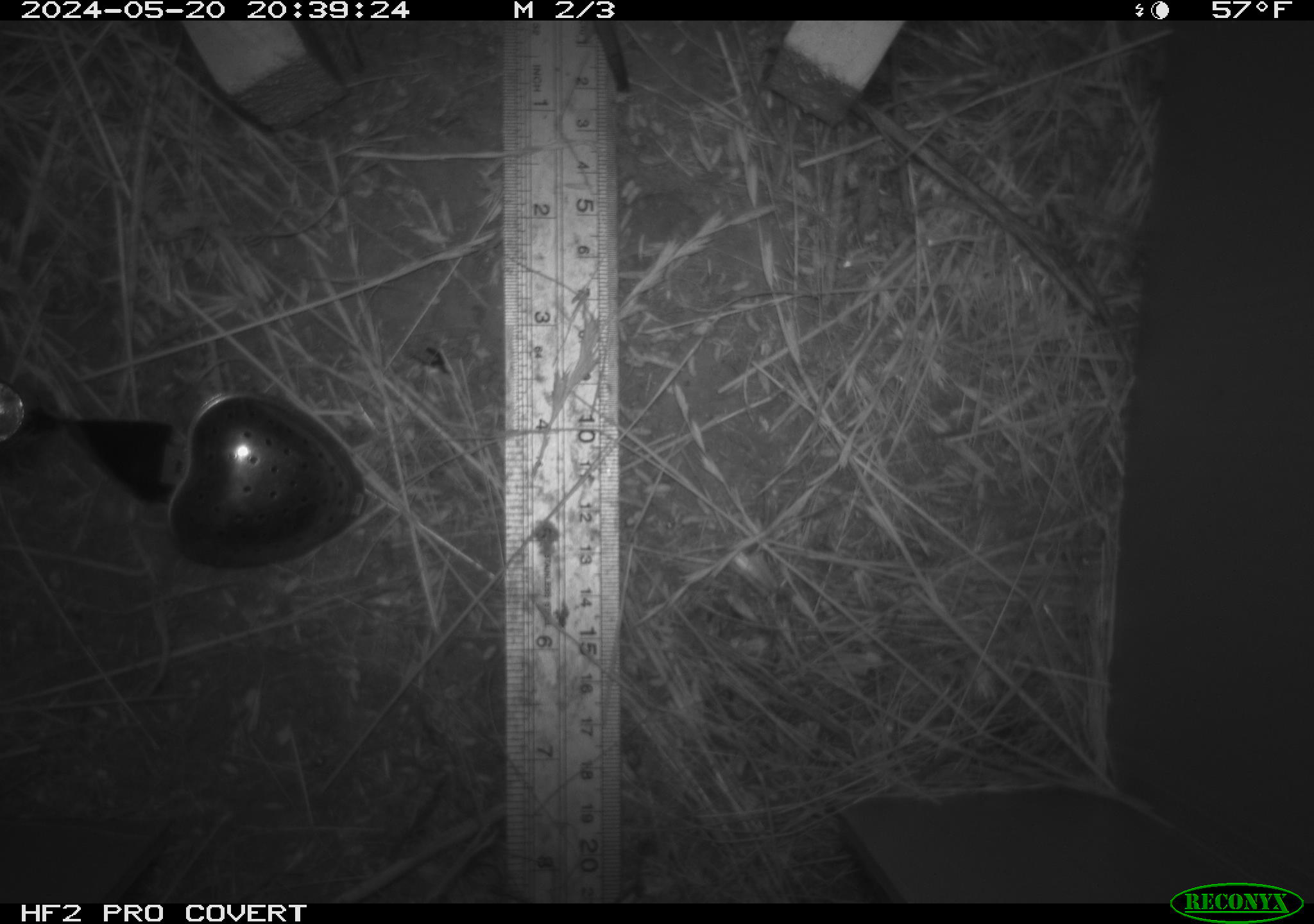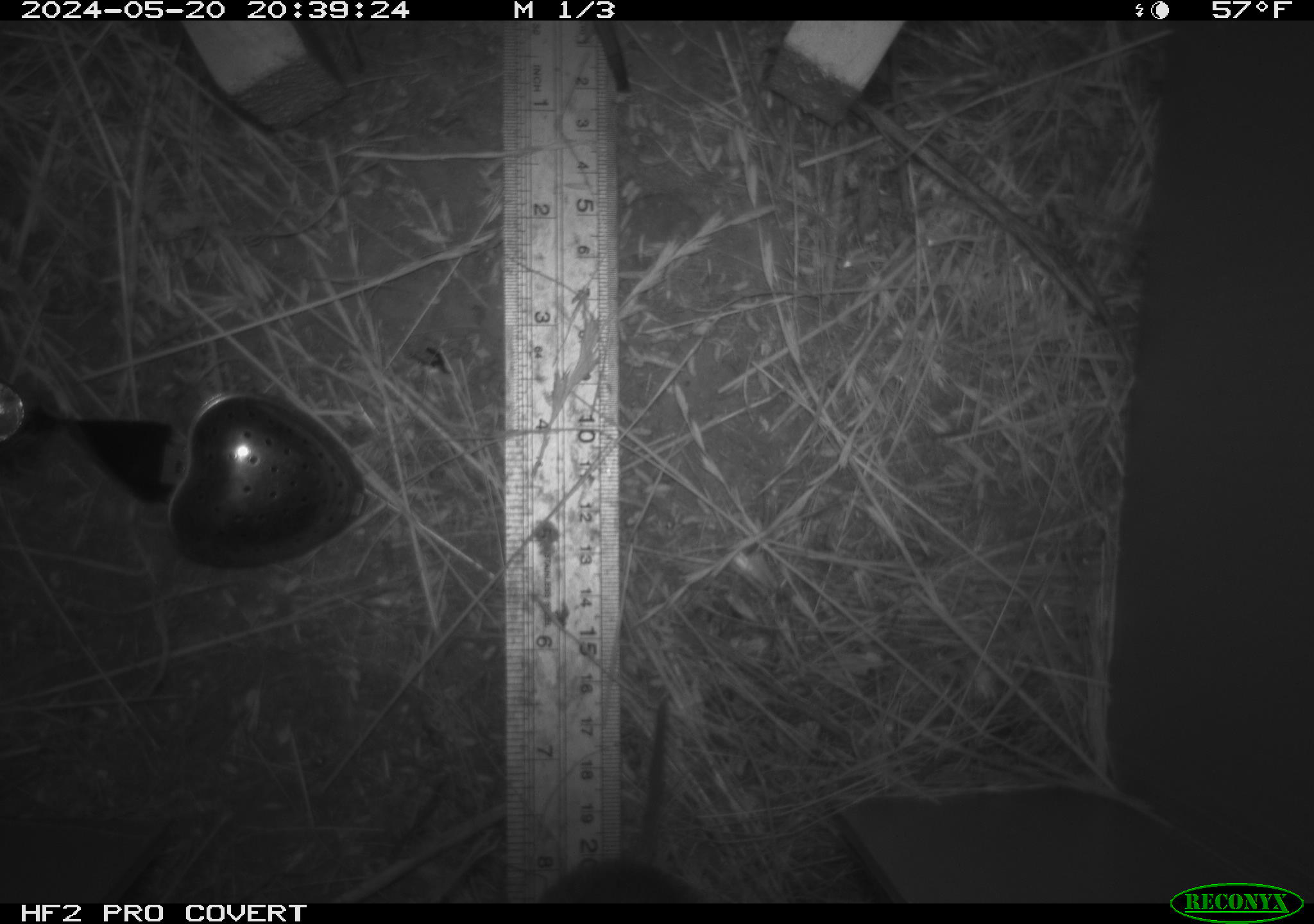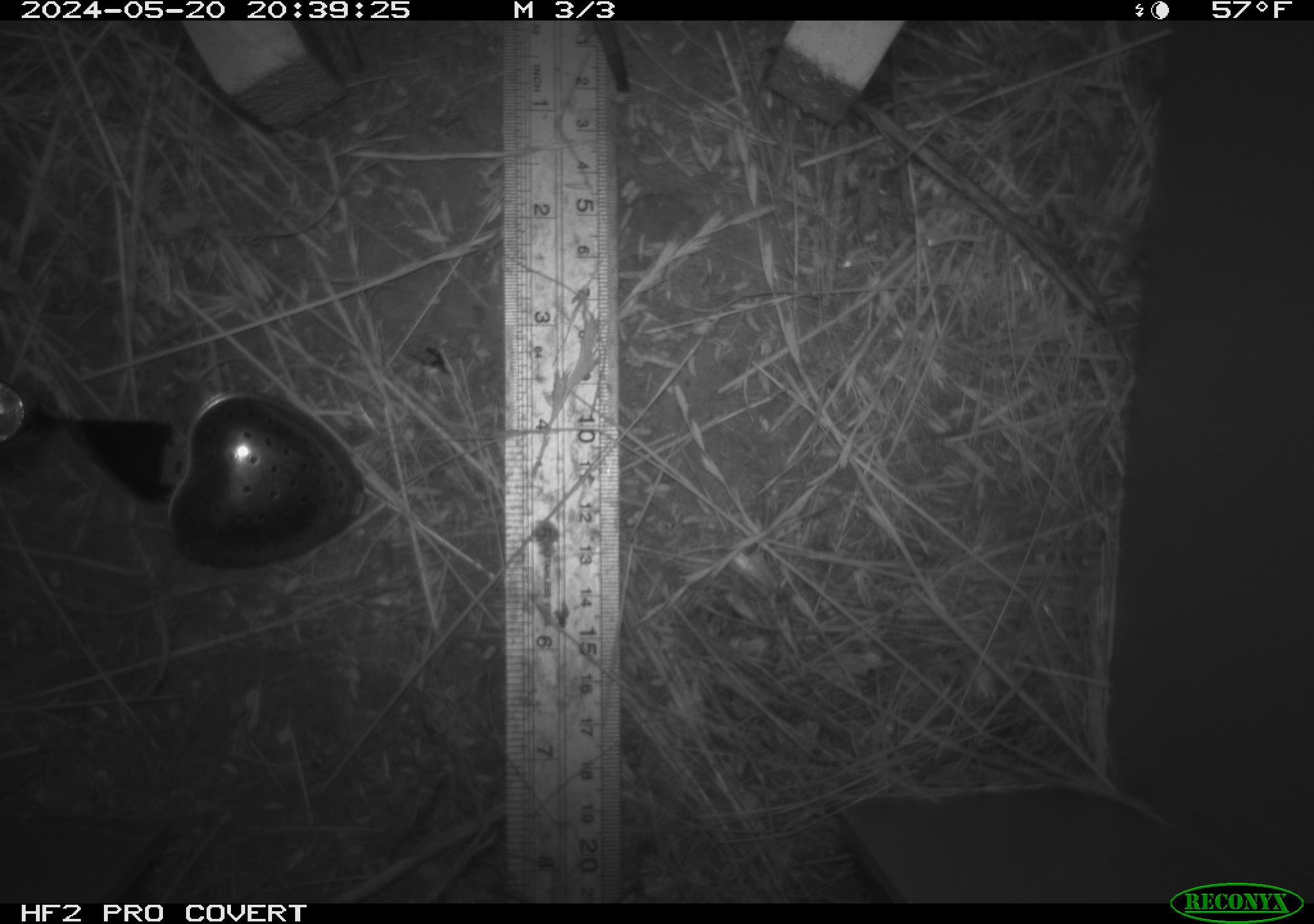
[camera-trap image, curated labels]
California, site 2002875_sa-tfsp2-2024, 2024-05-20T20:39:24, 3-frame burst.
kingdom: Animalia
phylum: Chordata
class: Mammalia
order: Rodentia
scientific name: Rodentia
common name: rodent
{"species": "rodent (Rodentia)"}